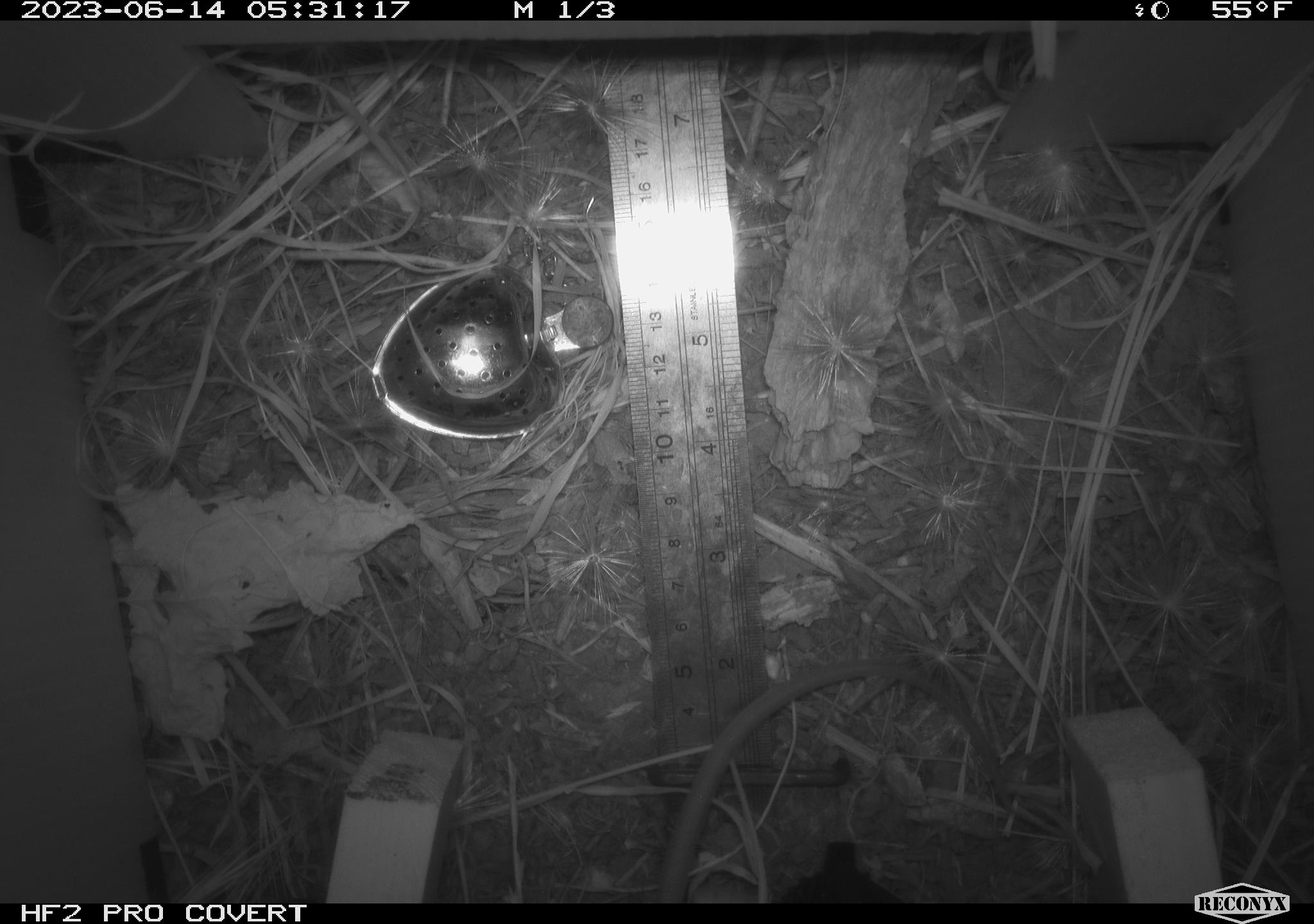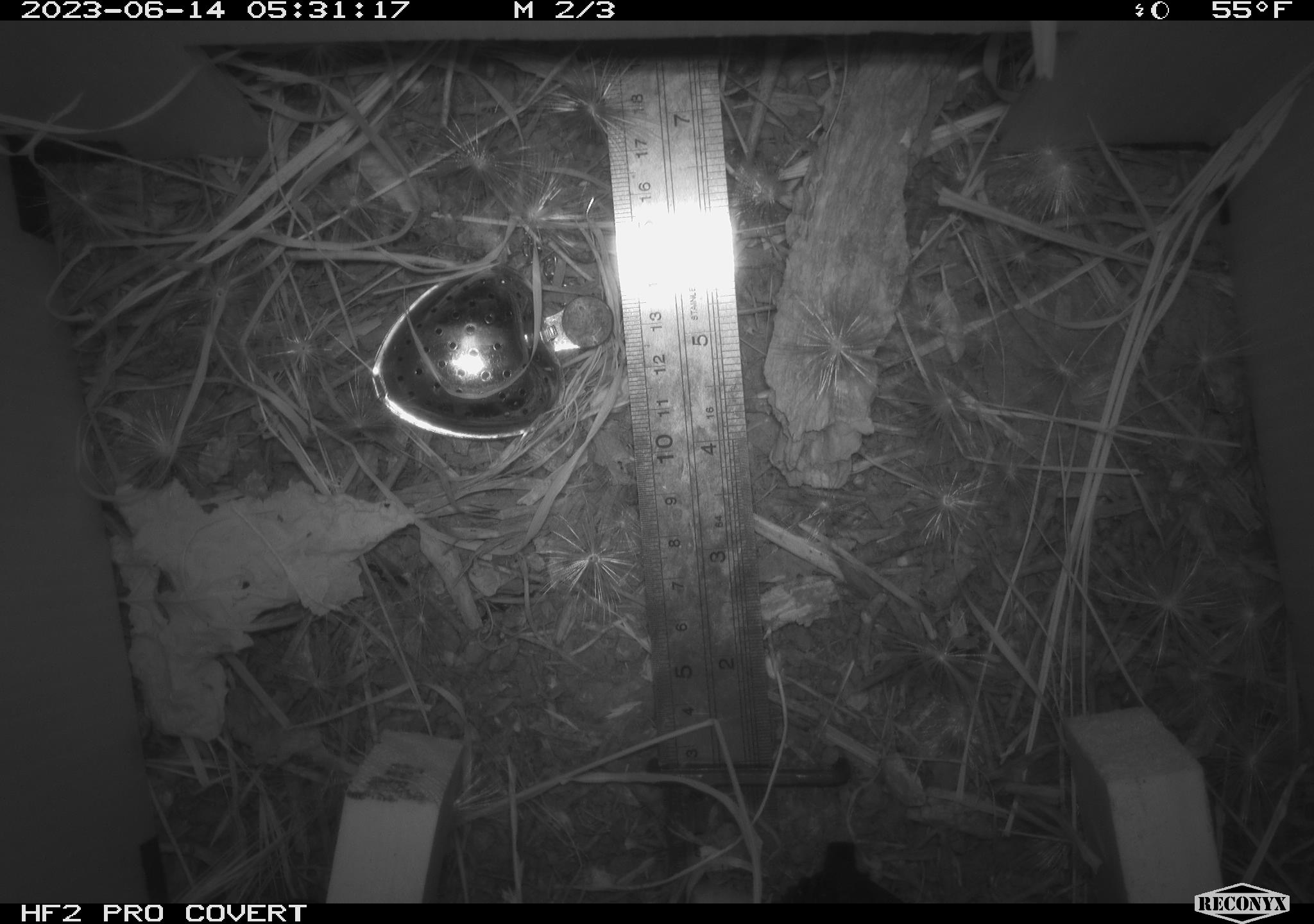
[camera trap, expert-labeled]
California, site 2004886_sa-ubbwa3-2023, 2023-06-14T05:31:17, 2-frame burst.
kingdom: Animalia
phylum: Chordata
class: Mammalia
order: Rodentia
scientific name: Rodentia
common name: mouse species